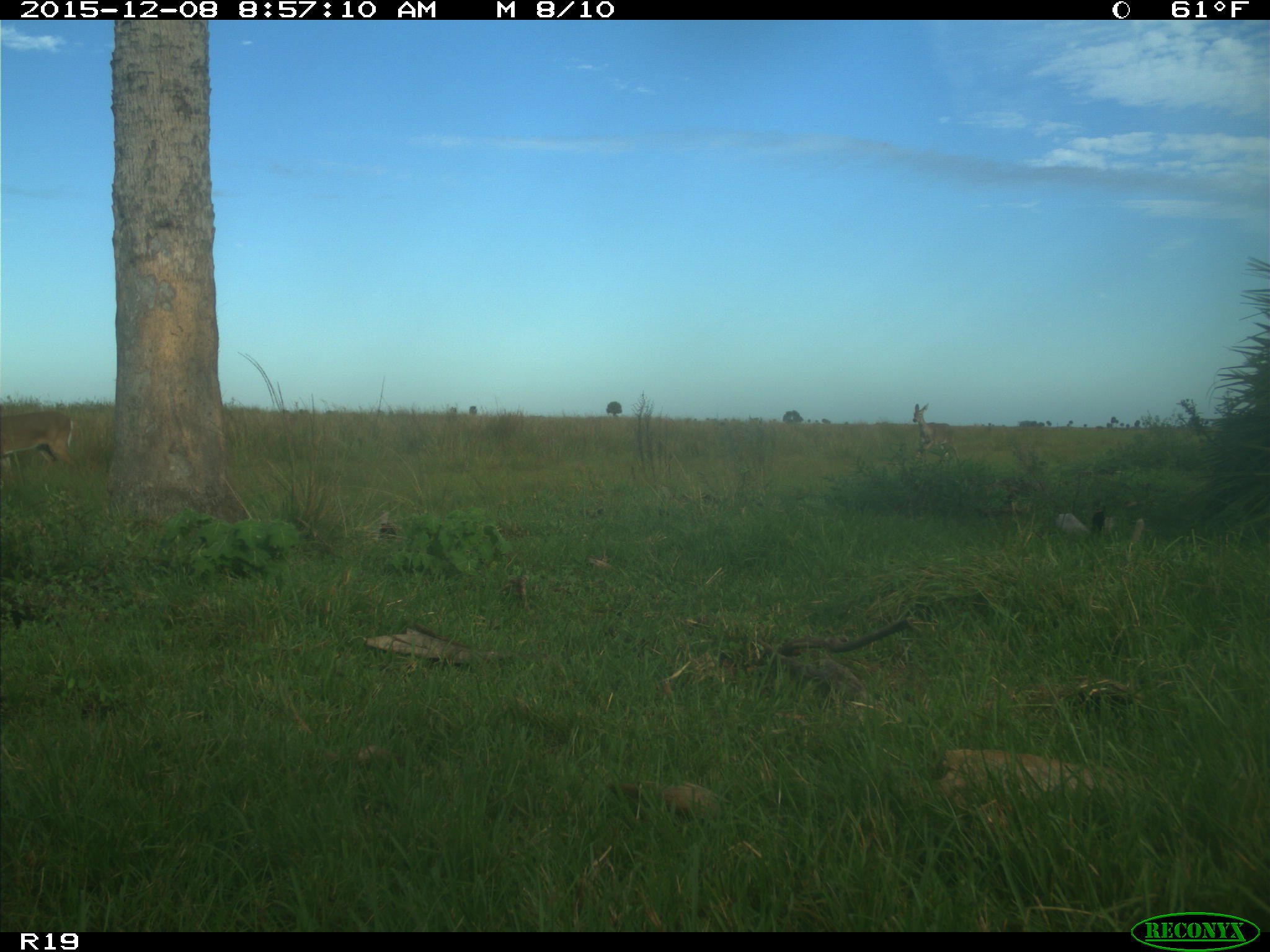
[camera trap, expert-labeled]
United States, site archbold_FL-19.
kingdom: Animalia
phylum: Chordata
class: Mammalia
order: Artiodactyla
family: Cervidae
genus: Odocoileus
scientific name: Odocoileus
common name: deer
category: unidentified deer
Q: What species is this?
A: Unidentified deer (deer) (Odocoileus).